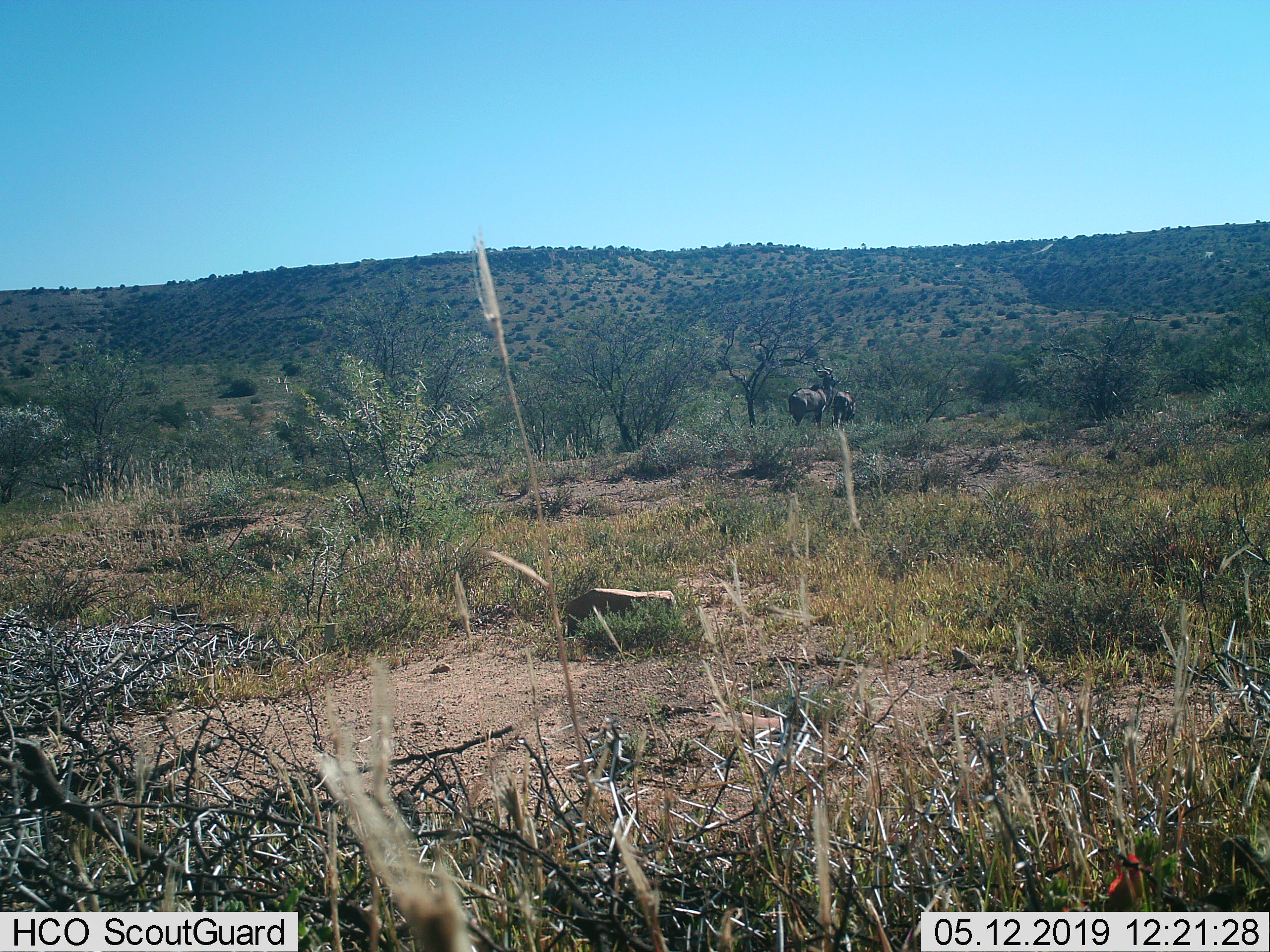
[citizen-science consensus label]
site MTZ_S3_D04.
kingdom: Animalia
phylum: Chordata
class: Mammalia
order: Artiodactyla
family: Bovidae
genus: Tragelaphus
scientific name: Tragelaphus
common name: kudu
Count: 2.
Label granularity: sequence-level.